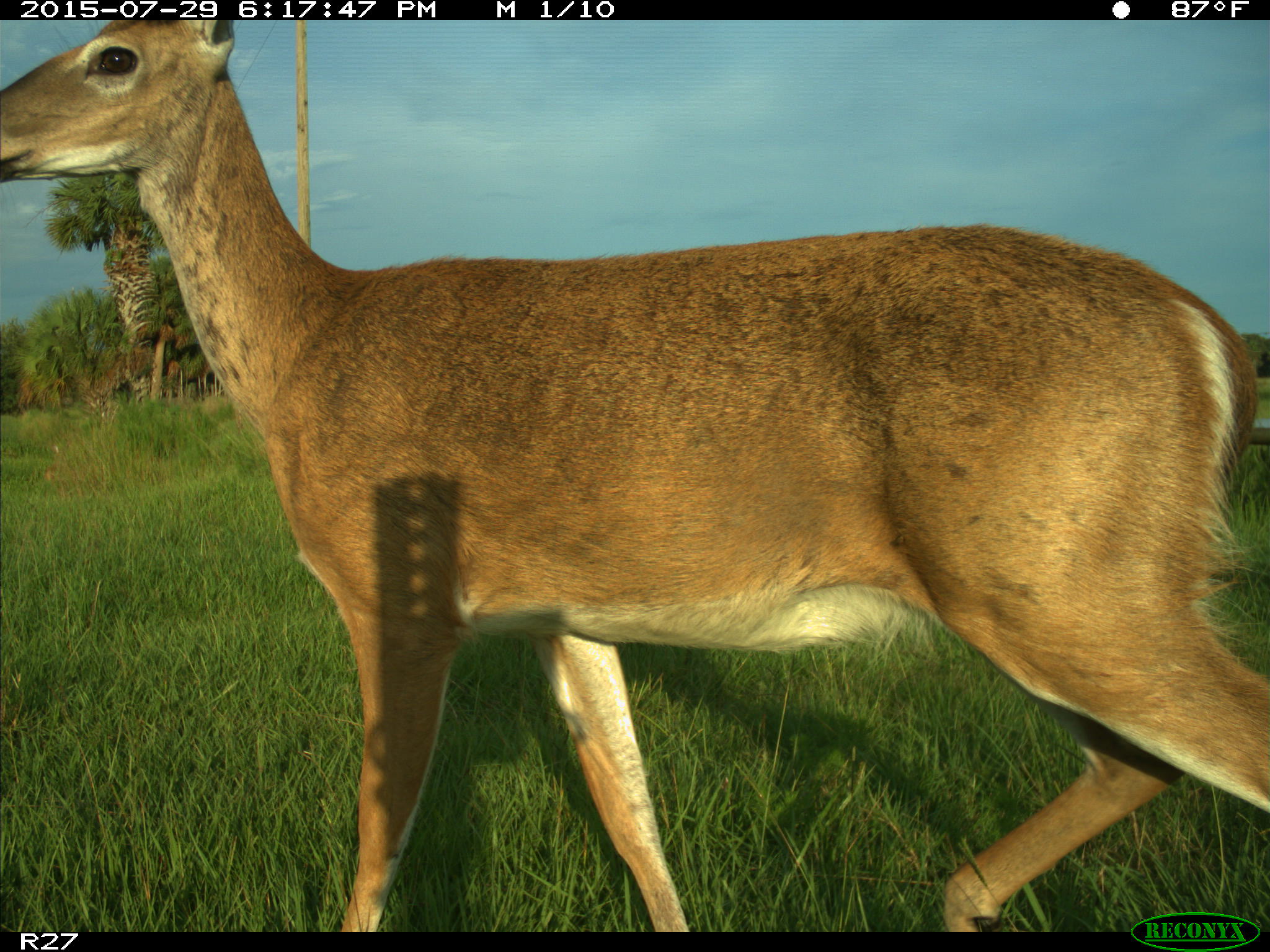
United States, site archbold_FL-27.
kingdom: Animalia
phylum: Chordata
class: Mammalia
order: Artiodactyla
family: Cervidae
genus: Odocoileus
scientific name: Odocoileus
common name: deer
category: unidentified deer